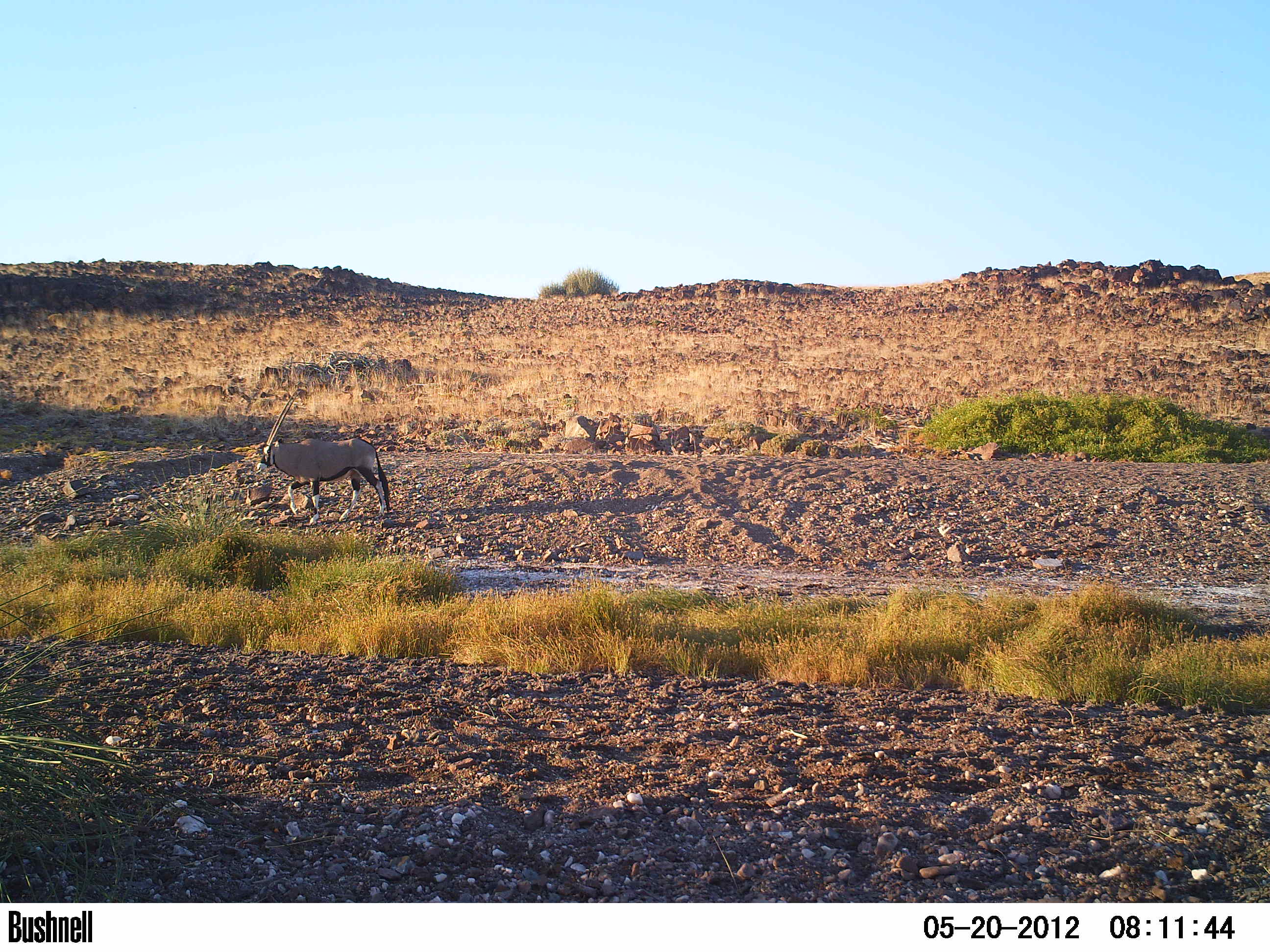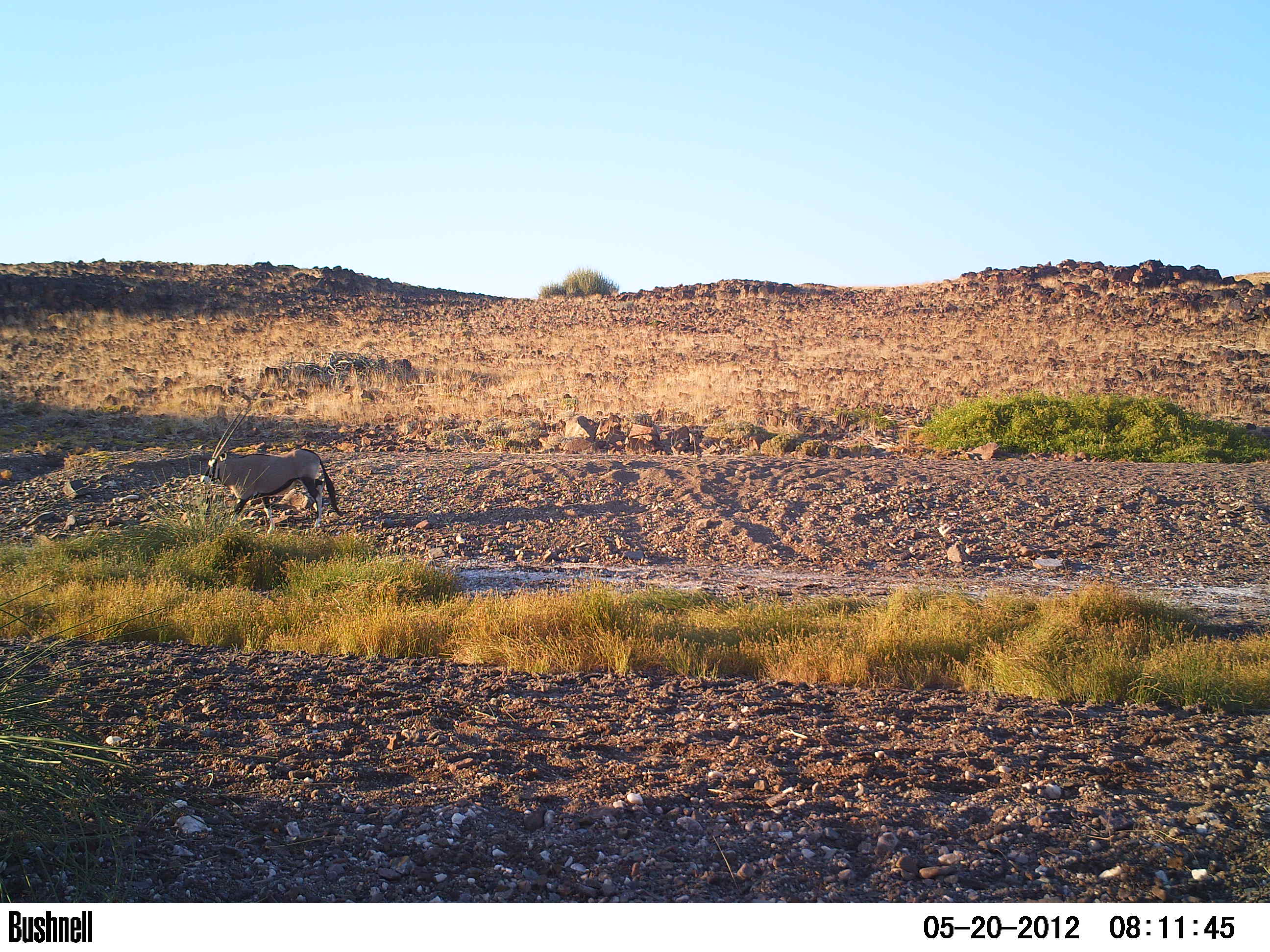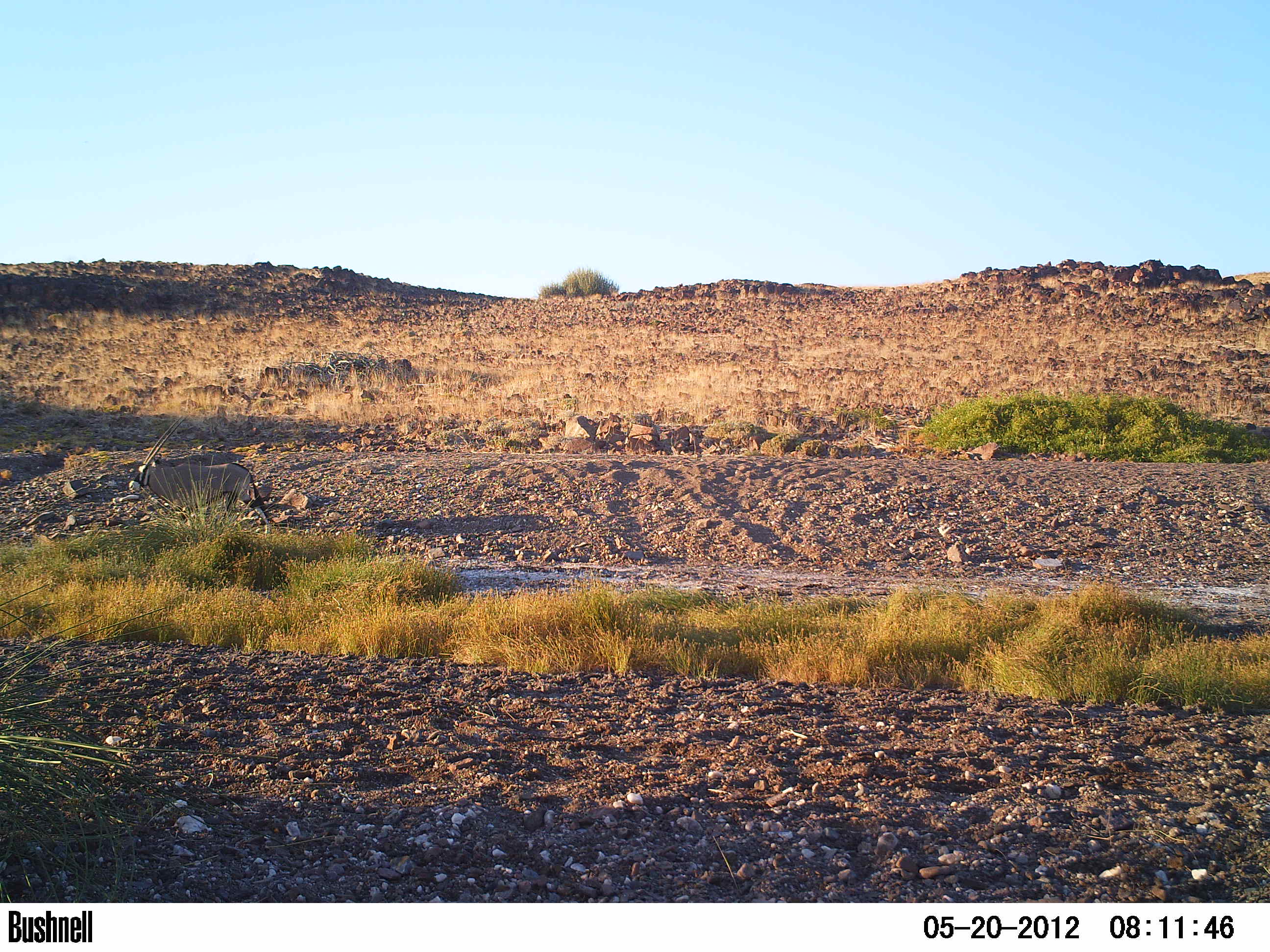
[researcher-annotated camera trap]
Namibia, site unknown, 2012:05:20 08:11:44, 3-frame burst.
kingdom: Animalia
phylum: Chordata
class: Mammalia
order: Artiodactyla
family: Bovidae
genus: Oryx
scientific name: Oryx gazella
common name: gemsbok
Oryx gazella (gemsbok).